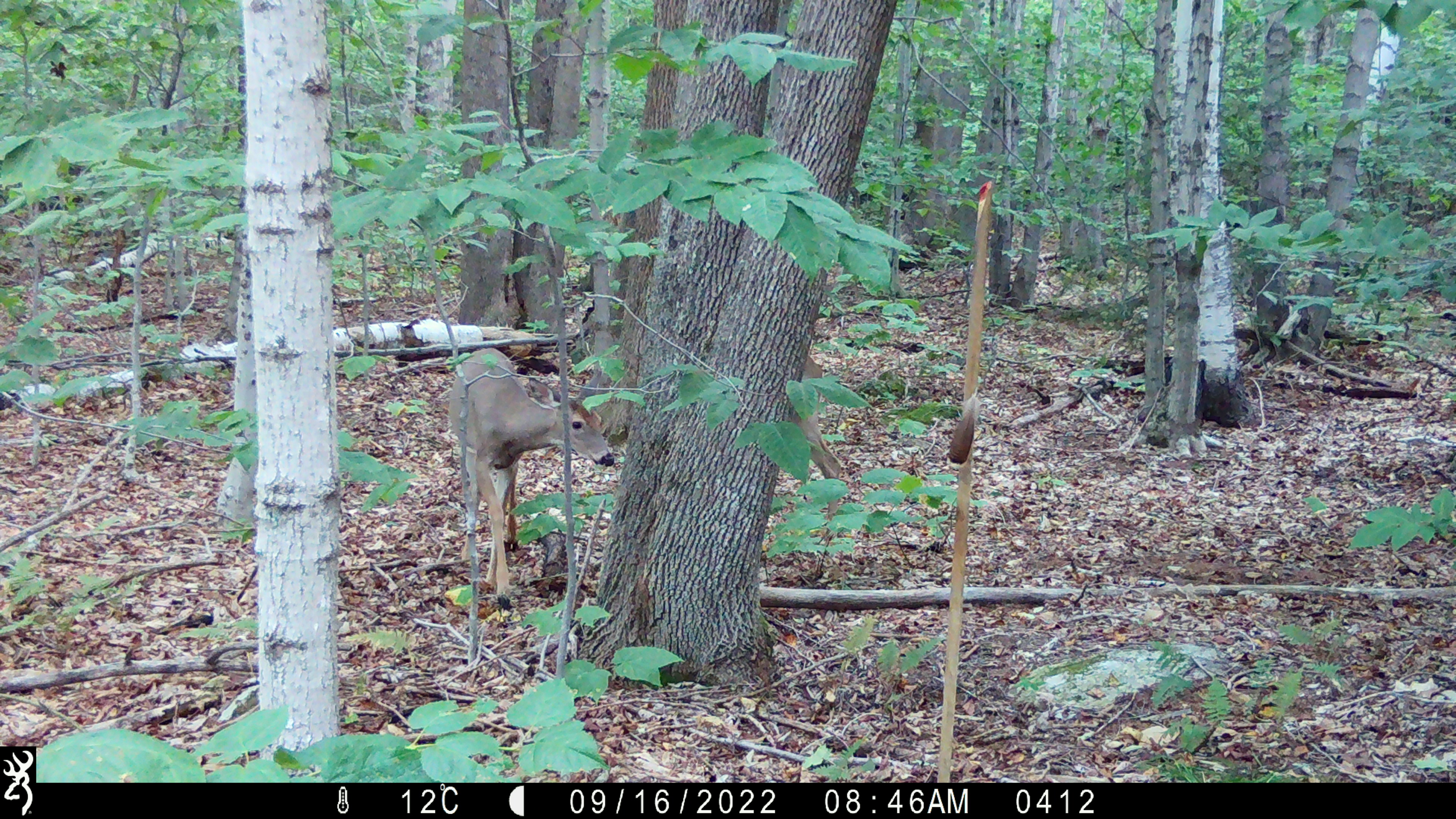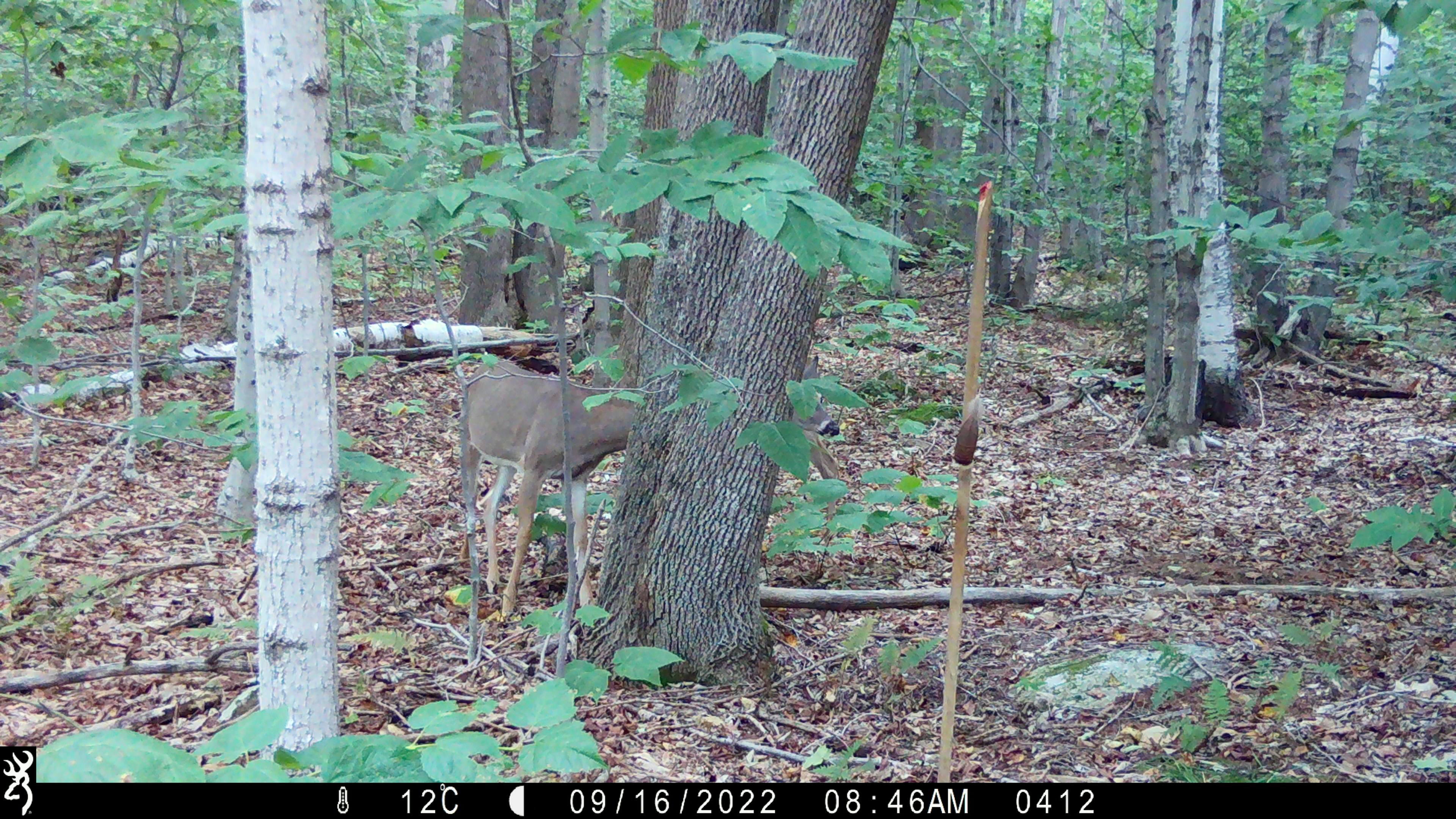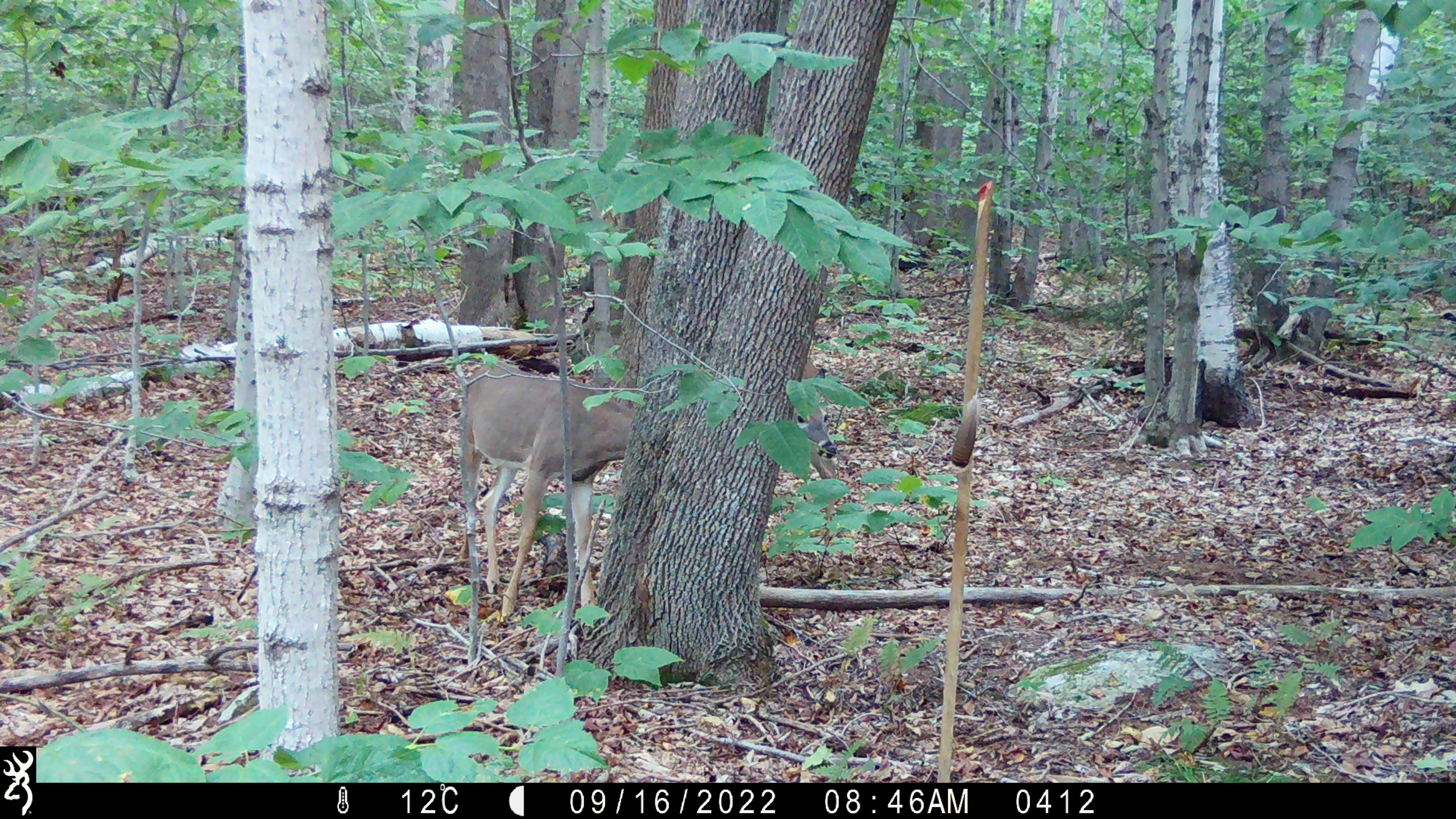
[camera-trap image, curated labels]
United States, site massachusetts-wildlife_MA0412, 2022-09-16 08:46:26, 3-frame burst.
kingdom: Animalia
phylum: Chordata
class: Mammalia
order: Artiodactyla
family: Cervidae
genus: Odocoileus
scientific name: Odocoileus virginianus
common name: white-tailed deer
White-tailed deer (Odocoileus virginianus).